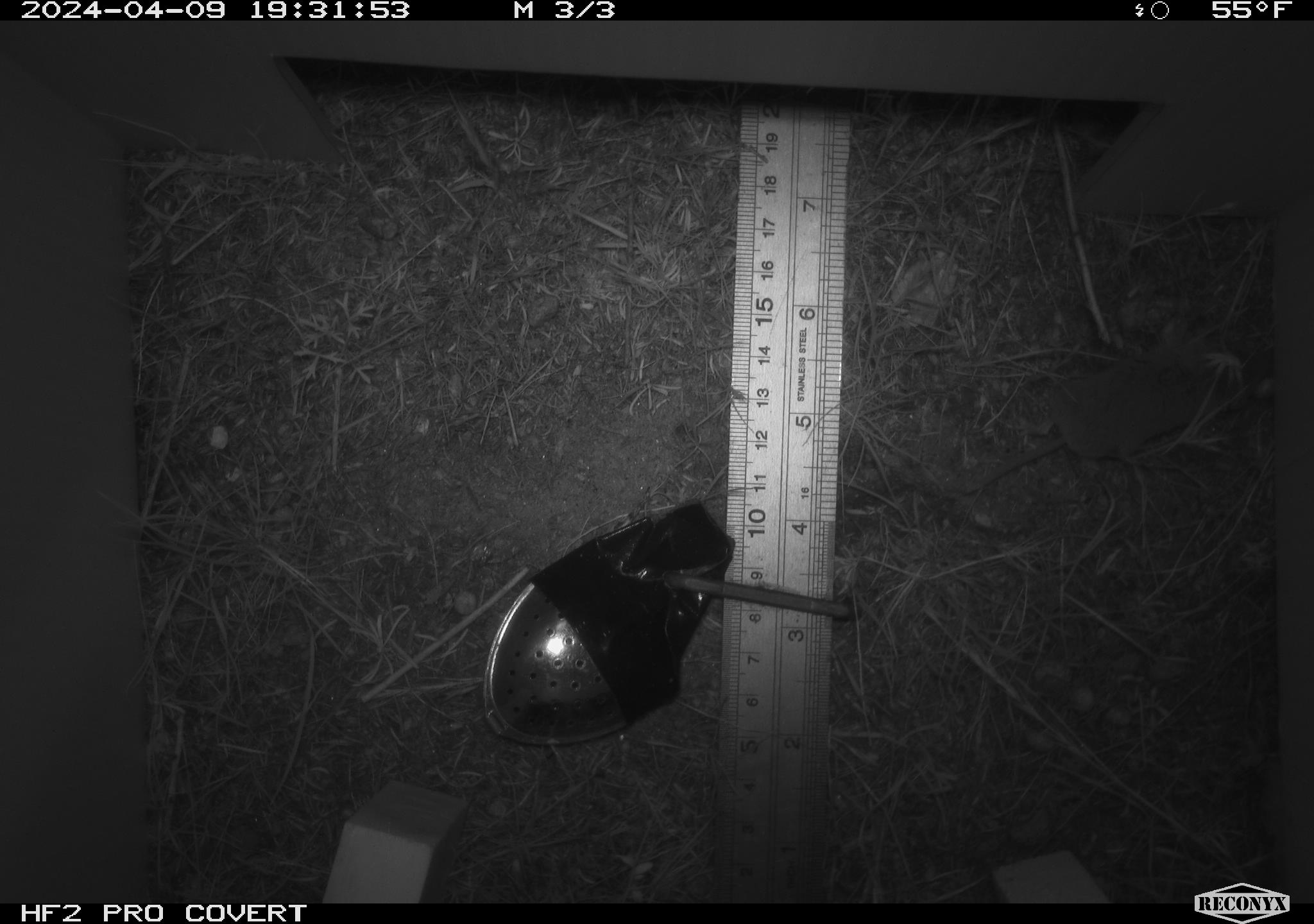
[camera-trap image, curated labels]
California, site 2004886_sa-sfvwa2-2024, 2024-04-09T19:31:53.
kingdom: Animalia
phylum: Chordata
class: Mammalia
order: Eulipotyphla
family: Soricidae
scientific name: Soricidae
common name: shrews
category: soricidae family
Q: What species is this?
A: Soricidae family (shrews) (Soricidae).